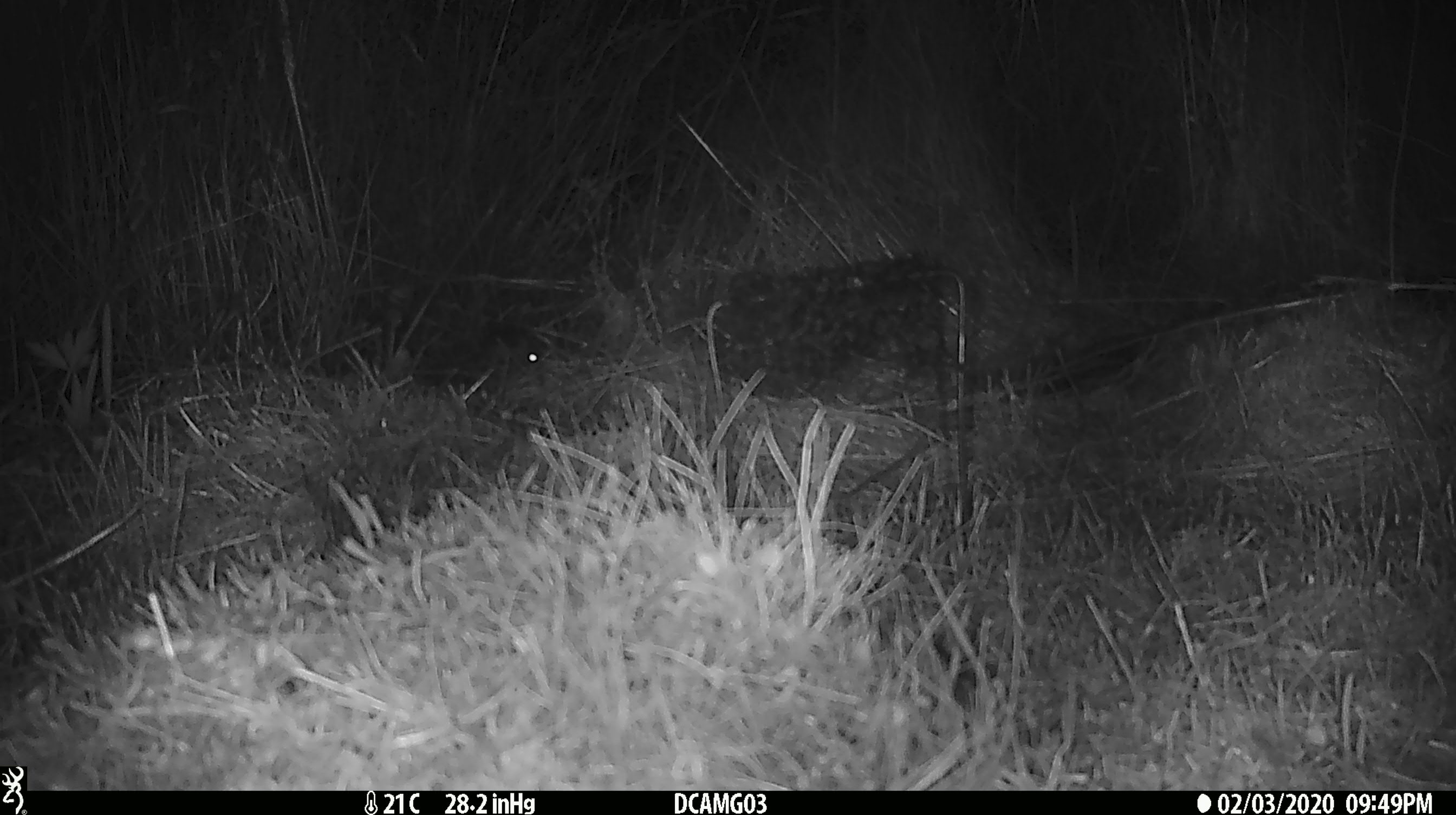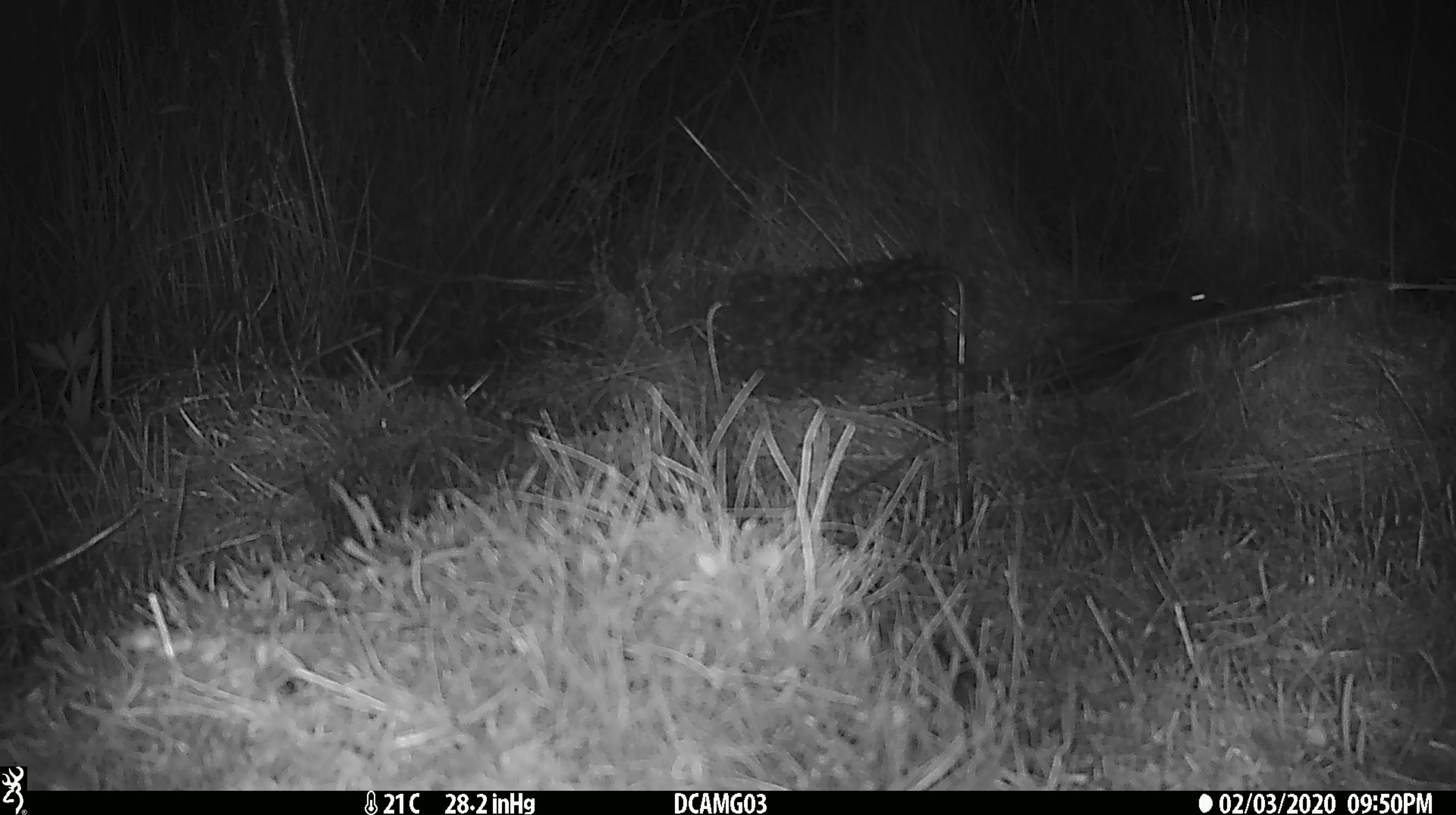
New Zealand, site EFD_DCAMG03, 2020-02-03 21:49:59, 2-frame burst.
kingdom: Animalia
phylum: Chordata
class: Mammalia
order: Rodentia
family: Muridae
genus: Mus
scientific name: Mus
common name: mouse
Mouse (Mus).